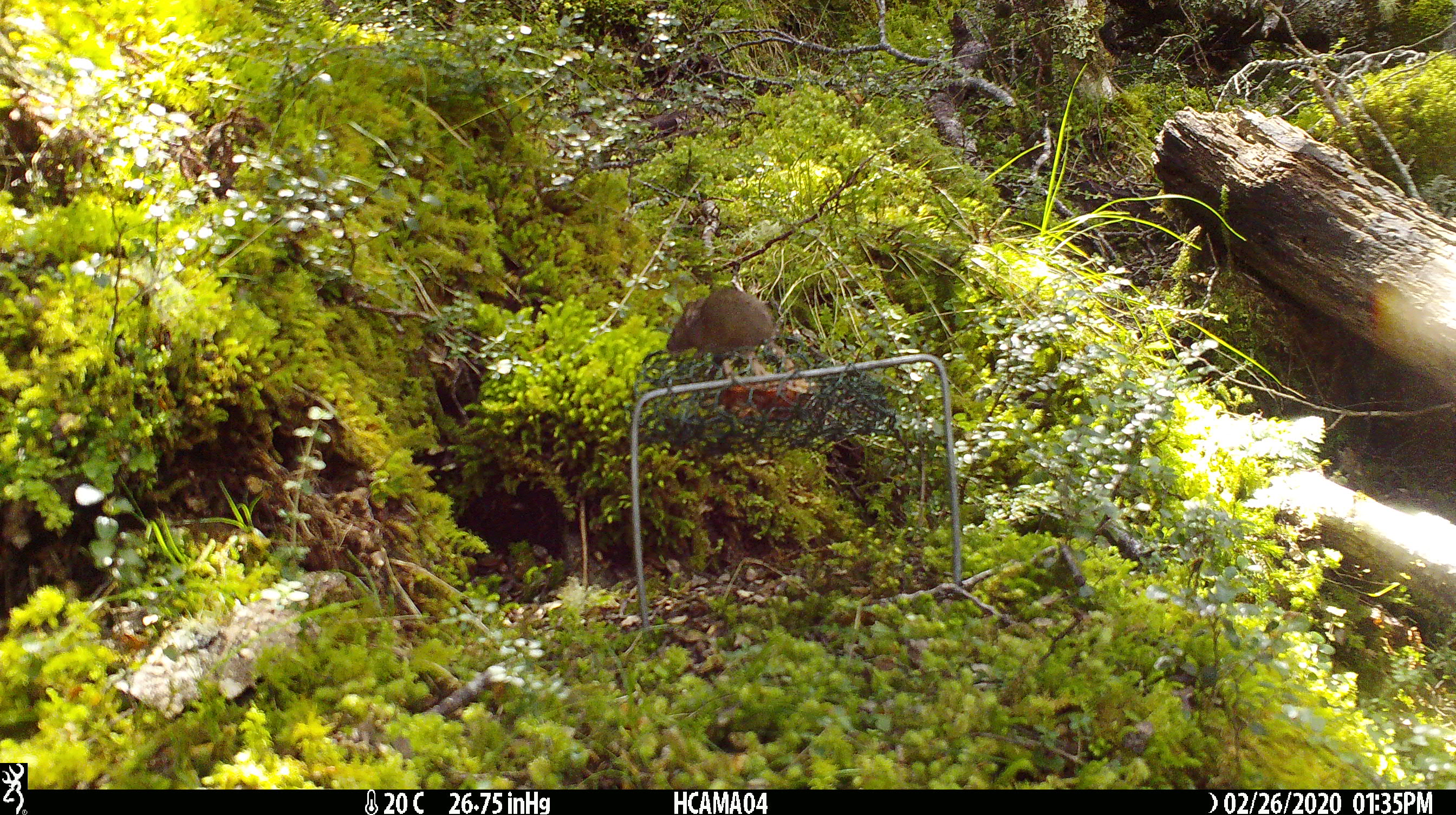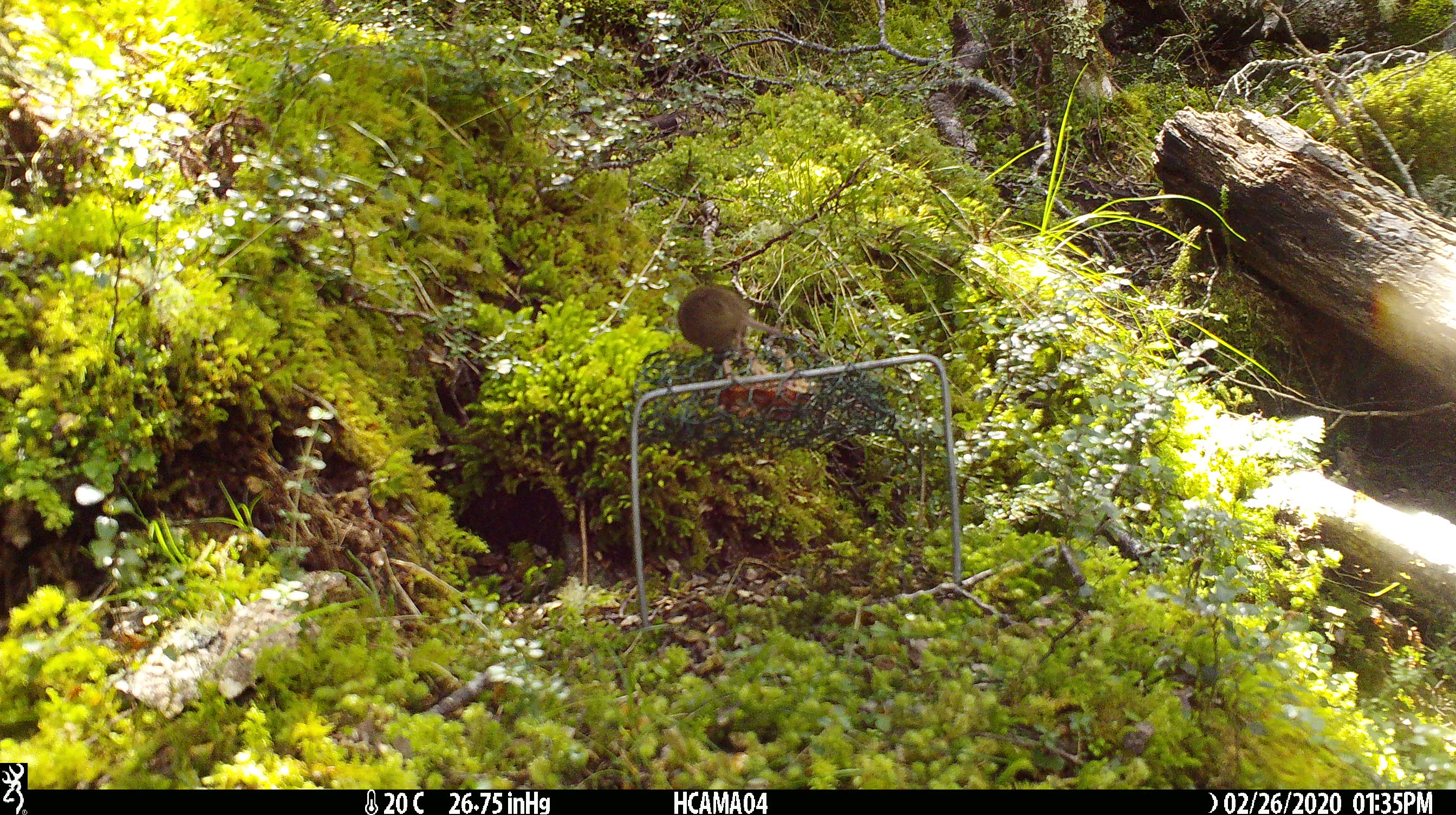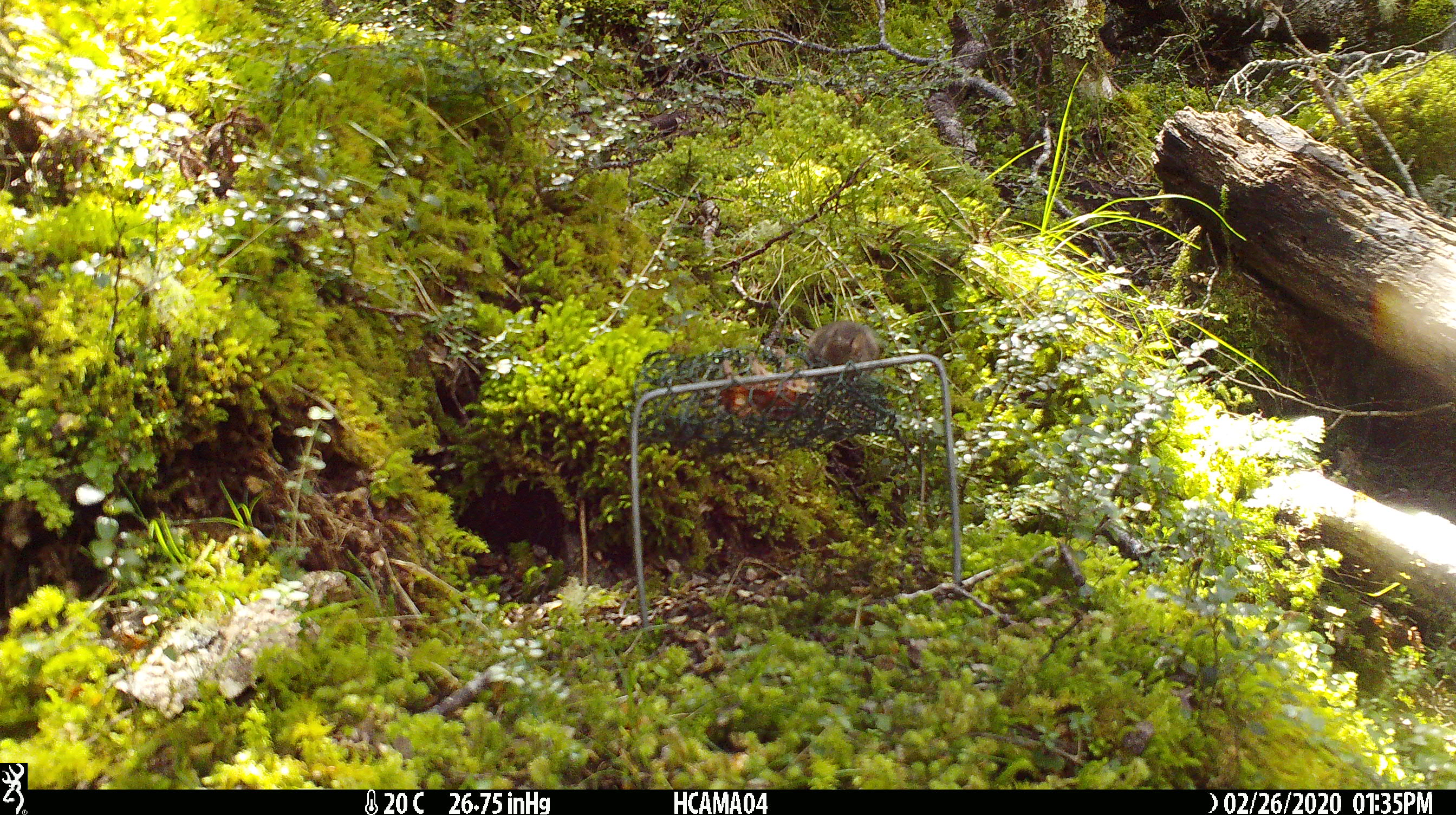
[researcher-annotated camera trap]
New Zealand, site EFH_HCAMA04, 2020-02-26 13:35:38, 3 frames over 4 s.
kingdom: Animalia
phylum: Chordata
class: Mammalia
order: Rodentia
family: Muridae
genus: Mus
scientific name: Mus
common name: mouse